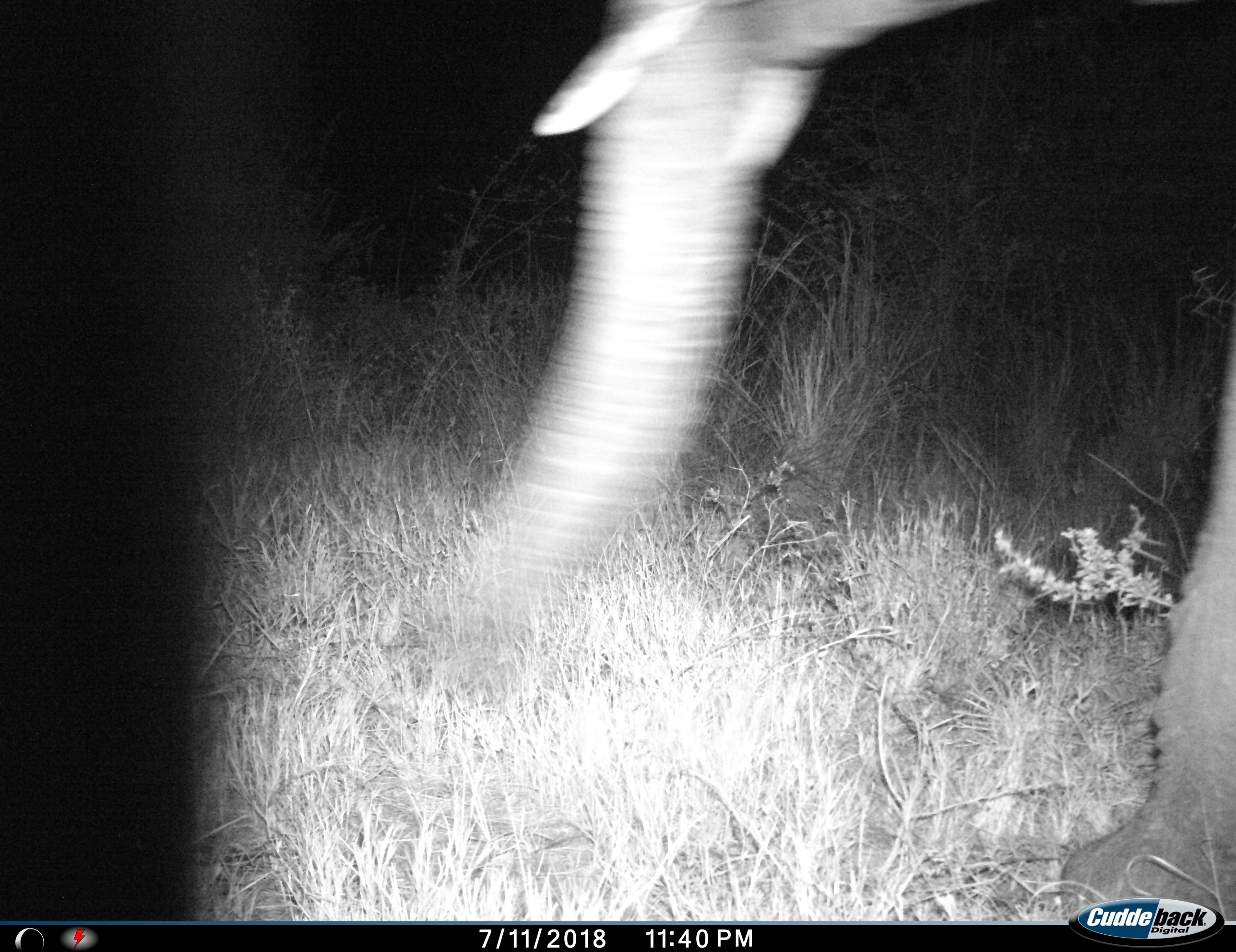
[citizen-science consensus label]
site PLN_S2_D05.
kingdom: Animalia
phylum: Chordata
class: Mammalia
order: Proboscidea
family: Elephantidae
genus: Loxodonta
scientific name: Loxodonta africana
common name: african bush elephant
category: elephant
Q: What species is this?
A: Elephant (african bush elephant) (Loxodonta africana).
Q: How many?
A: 1.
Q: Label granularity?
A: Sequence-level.